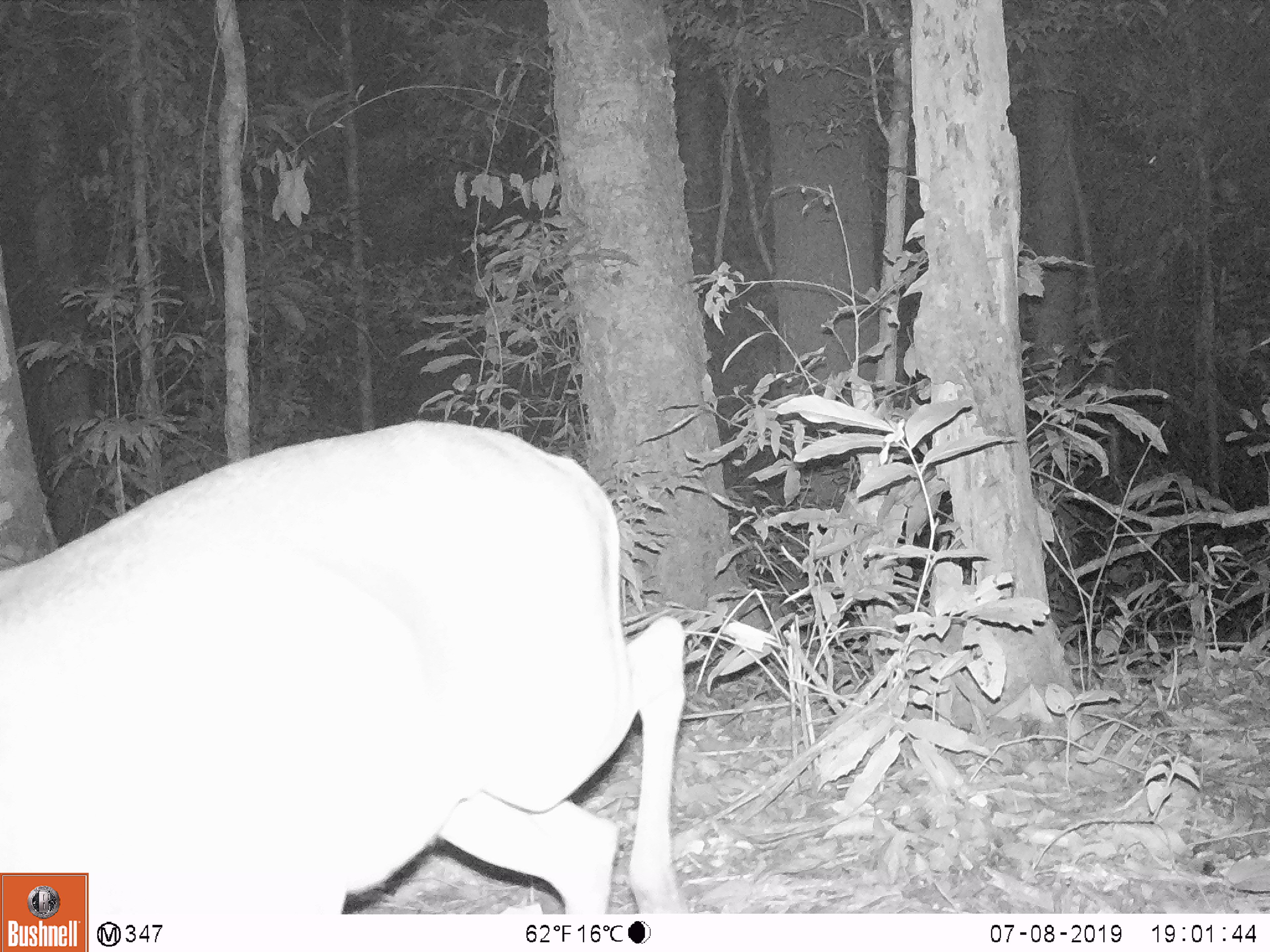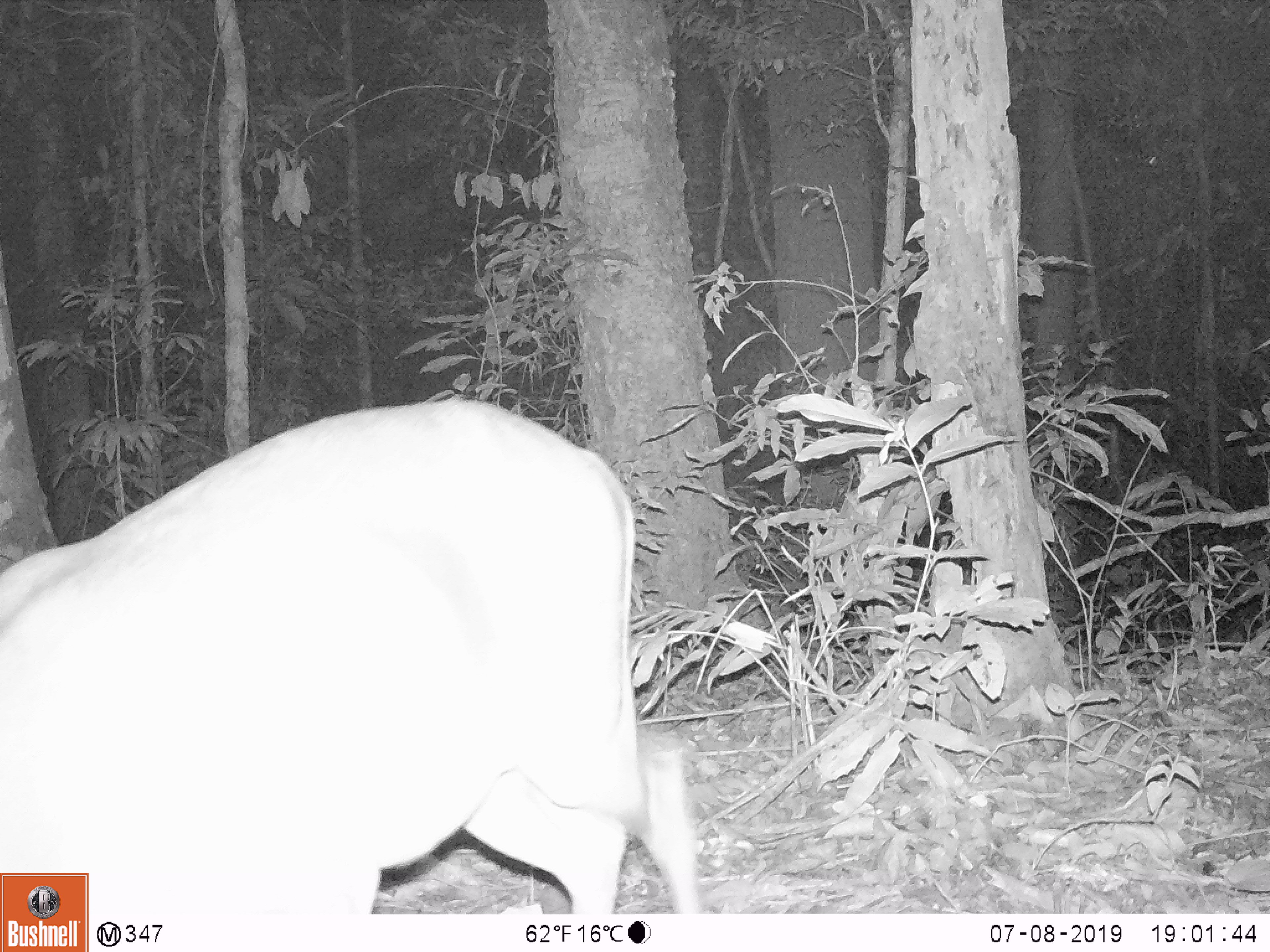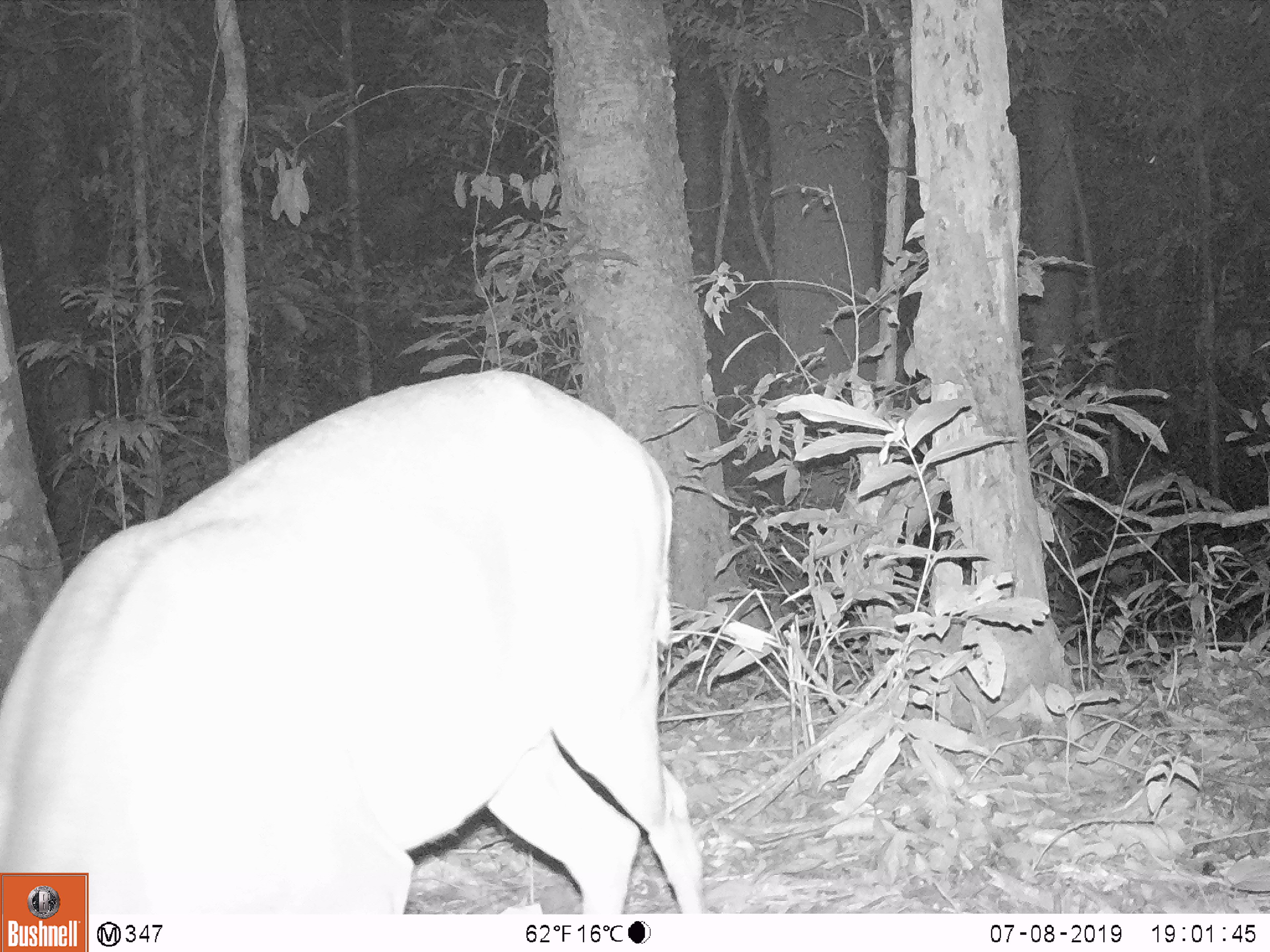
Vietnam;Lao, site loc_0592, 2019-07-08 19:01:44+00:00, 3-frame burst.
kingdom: Animalia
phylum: Chordata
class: Mammalia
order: Artiodactyla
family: Cervidae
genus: Muntiacus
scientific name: Muntiacus muntjak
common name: red muntjac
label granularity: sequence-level